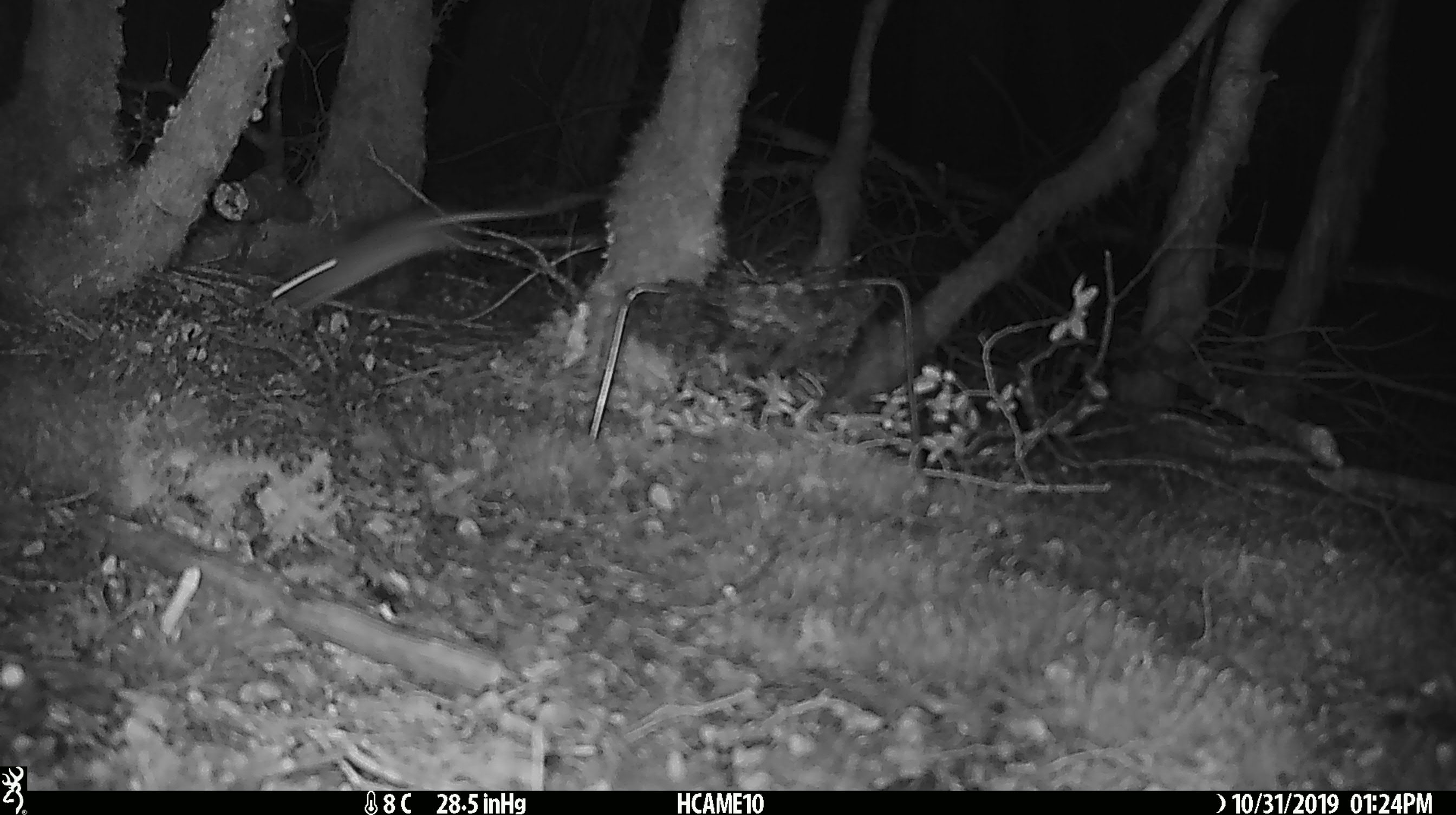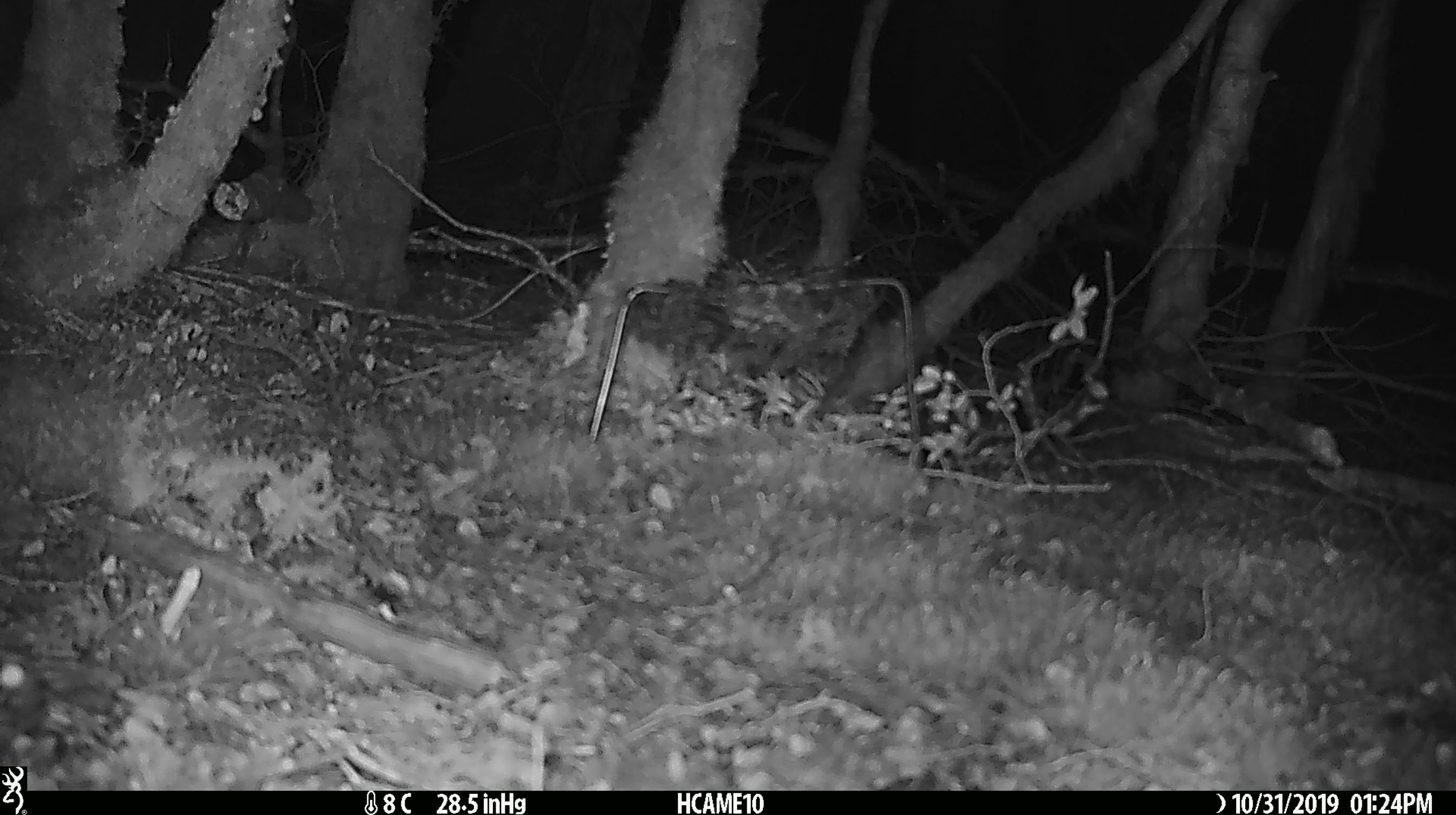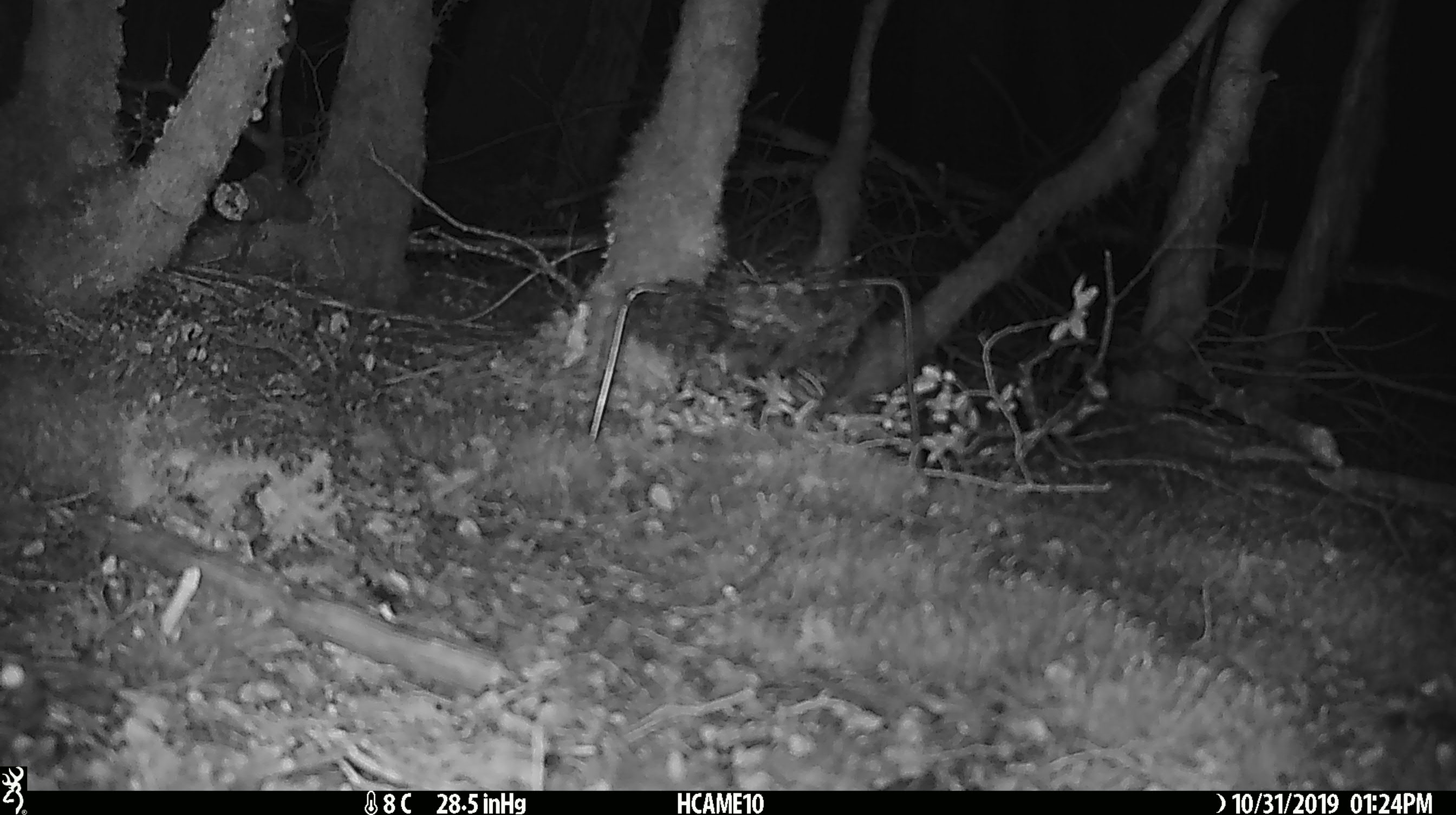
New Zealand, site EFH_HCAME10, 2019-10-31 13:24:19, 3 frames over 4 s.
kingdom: Animalia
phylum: Chordata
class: Mammalia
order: Rodentia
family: Muridae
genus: Mus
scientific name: Mus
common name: mouse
Mouse (Mus).